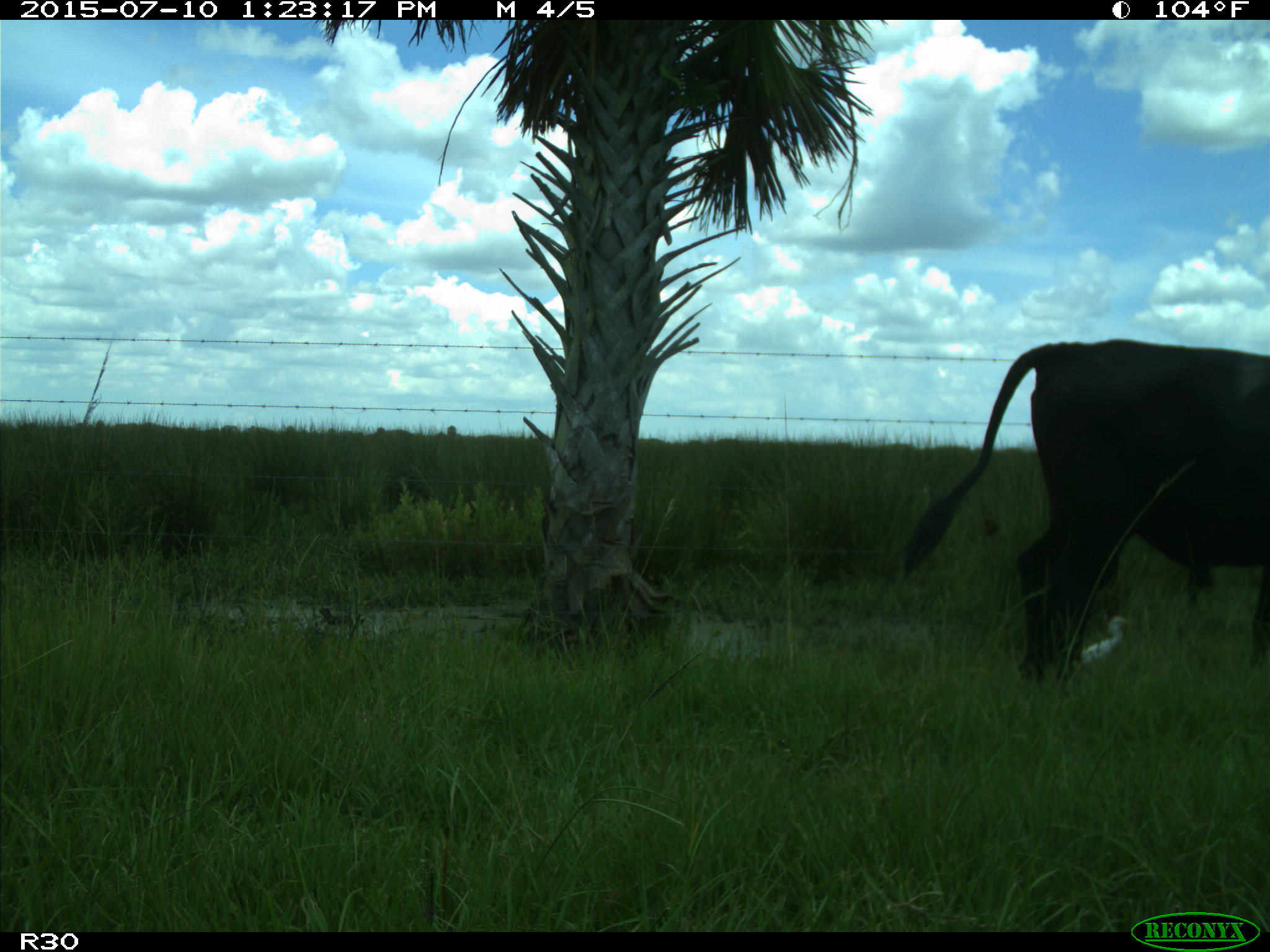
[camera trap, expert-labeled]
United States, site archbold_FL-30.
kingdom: Animalia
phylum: Chordata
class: Mammalia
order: Artiodactyla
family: Bovidae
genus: Bos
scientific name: Bos taurus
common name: domestic cow